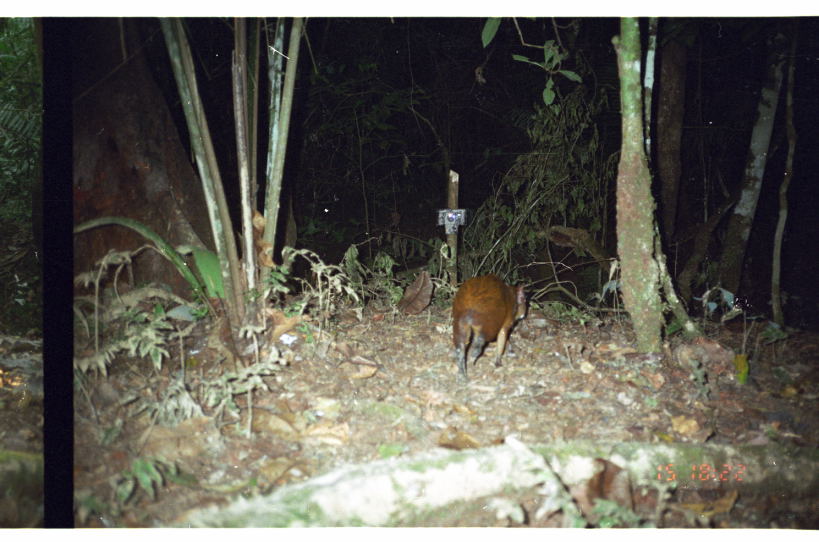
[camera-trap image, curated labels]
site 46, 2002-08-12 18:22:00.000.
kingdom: Animalia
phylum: Chordata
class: Mammalia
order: Rodentia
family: Dasyproctidae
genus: Dasyprocta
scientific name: Dasyprocta punctata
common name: central american agouti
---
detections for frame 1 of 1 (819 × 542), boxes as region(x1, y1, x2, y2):
dasyprocta punctata: region(448, 271, 528, 379)